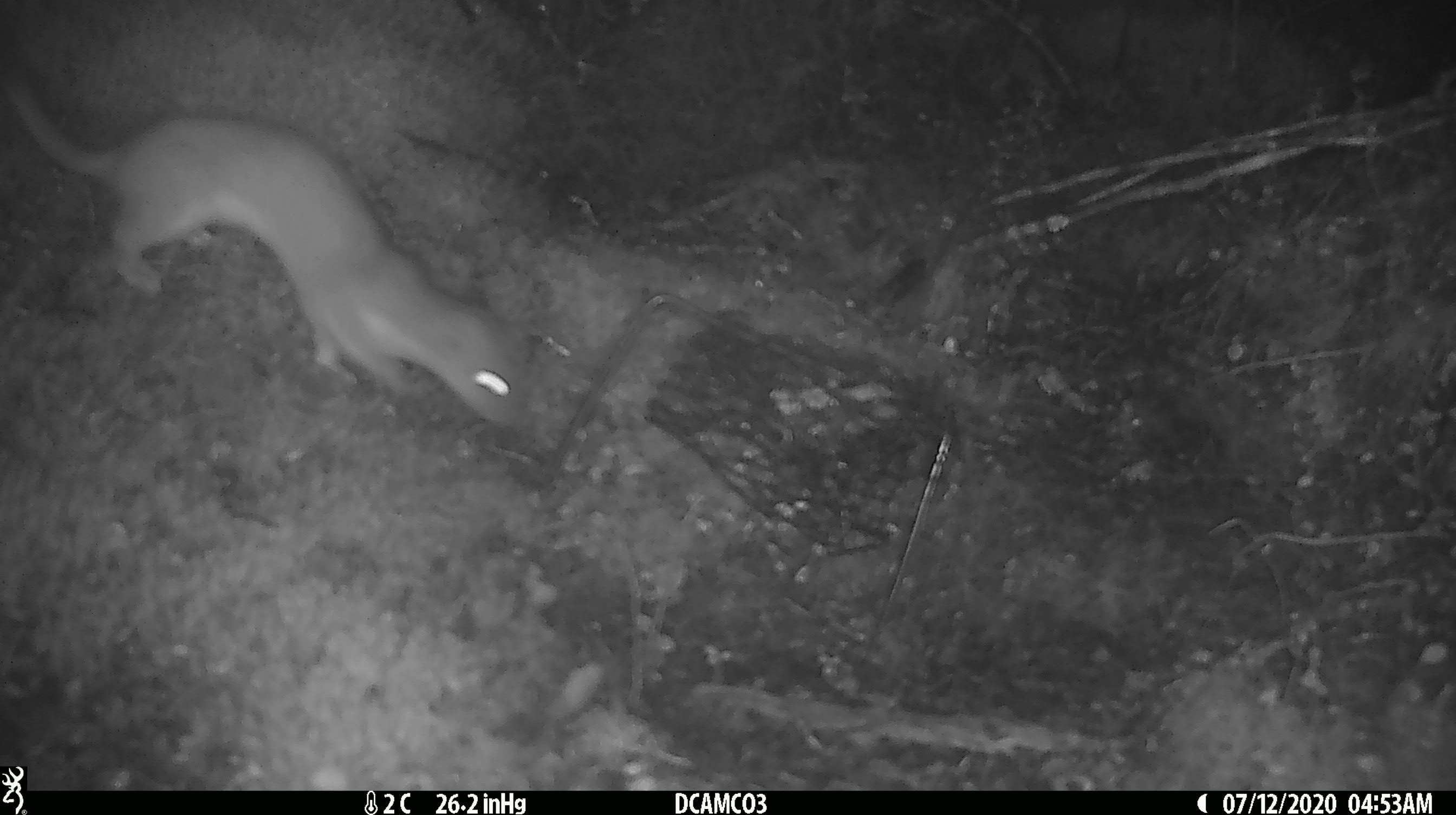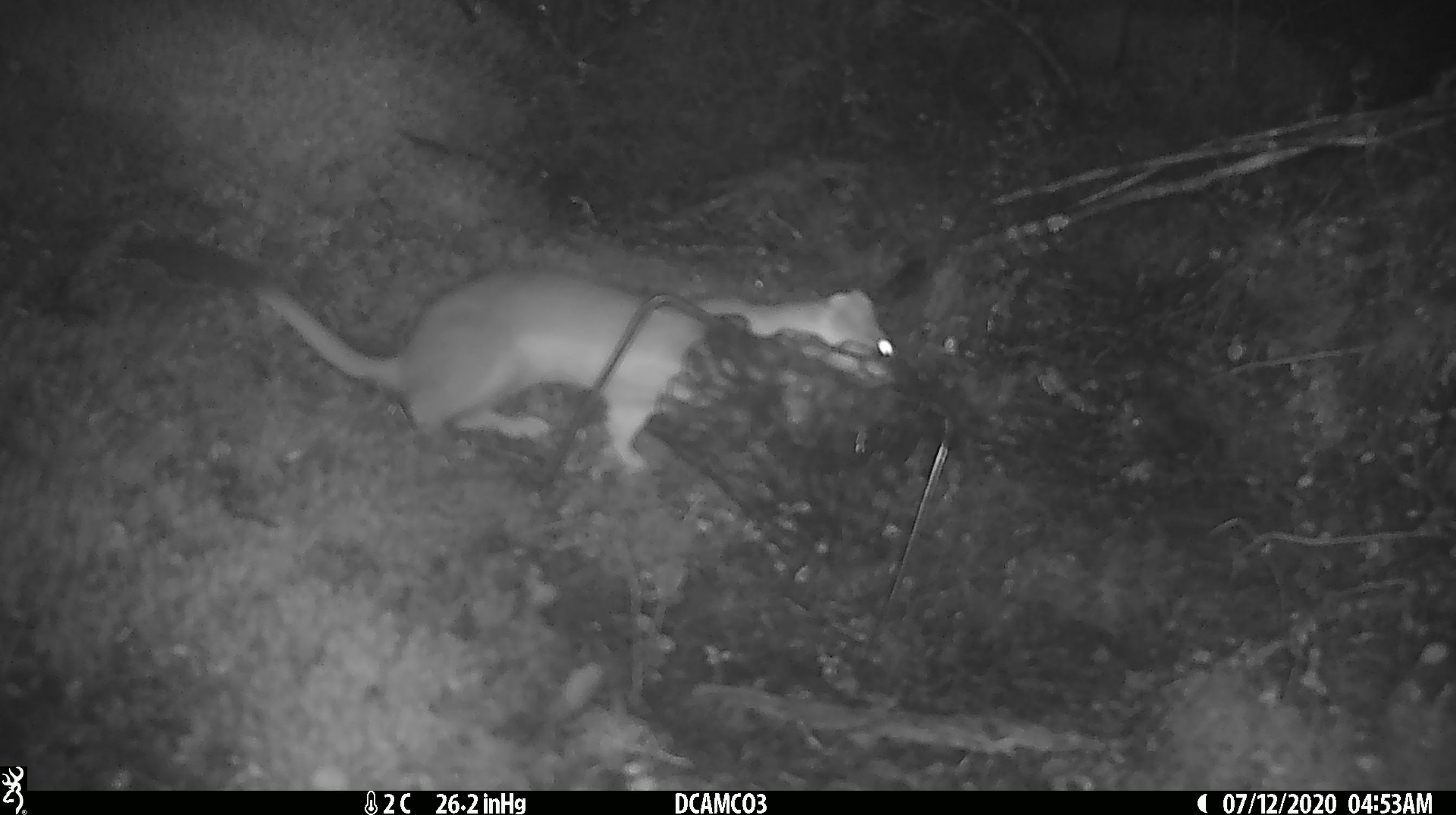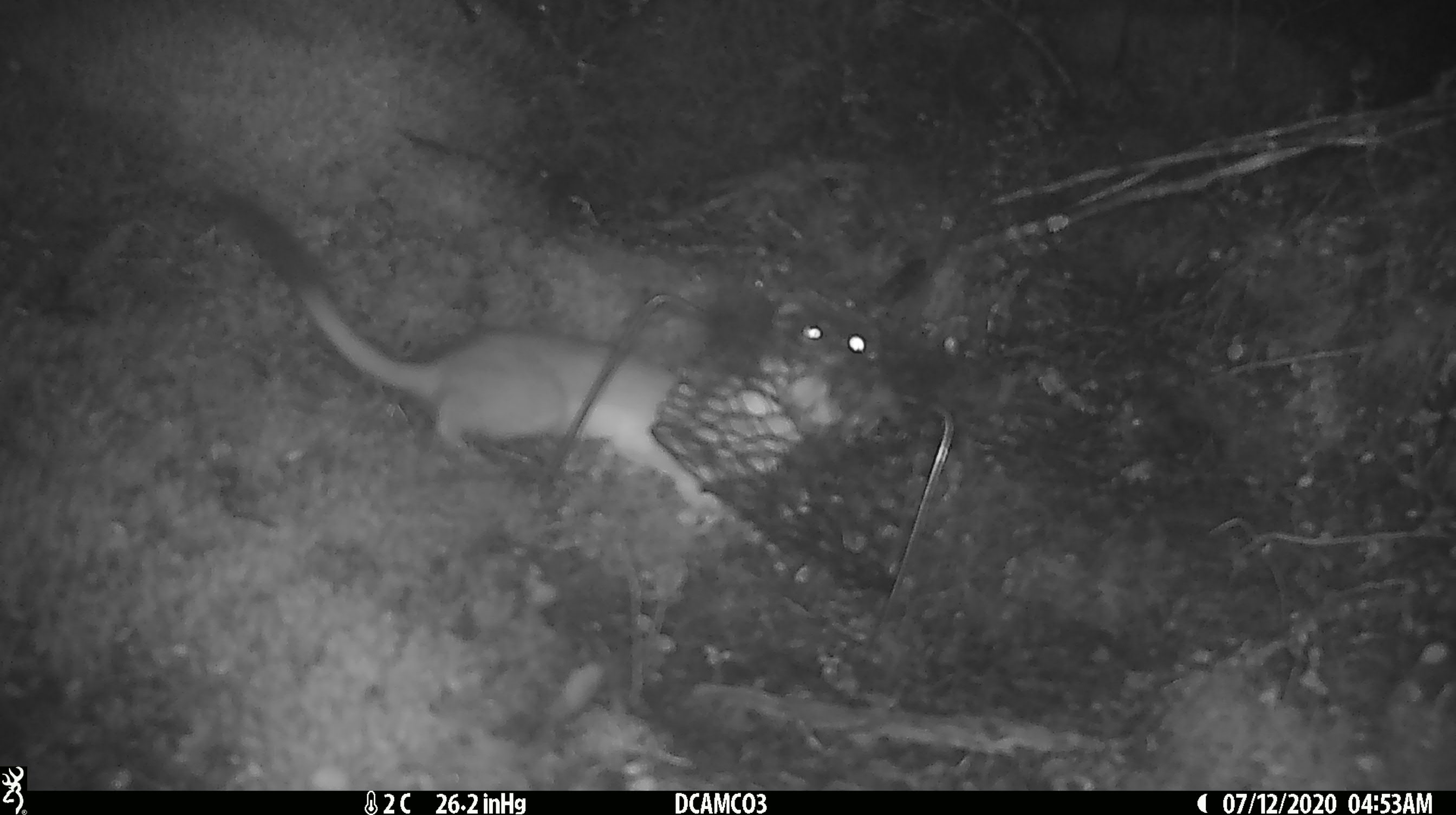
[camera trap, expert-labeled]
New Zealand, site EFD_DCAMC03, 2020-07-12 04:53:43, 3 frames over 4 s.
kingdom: Animalia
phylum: Chordata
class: Mammalia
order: Carnivora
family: Mustelidae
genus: Mustela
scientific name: Mustela erminea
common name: stoat